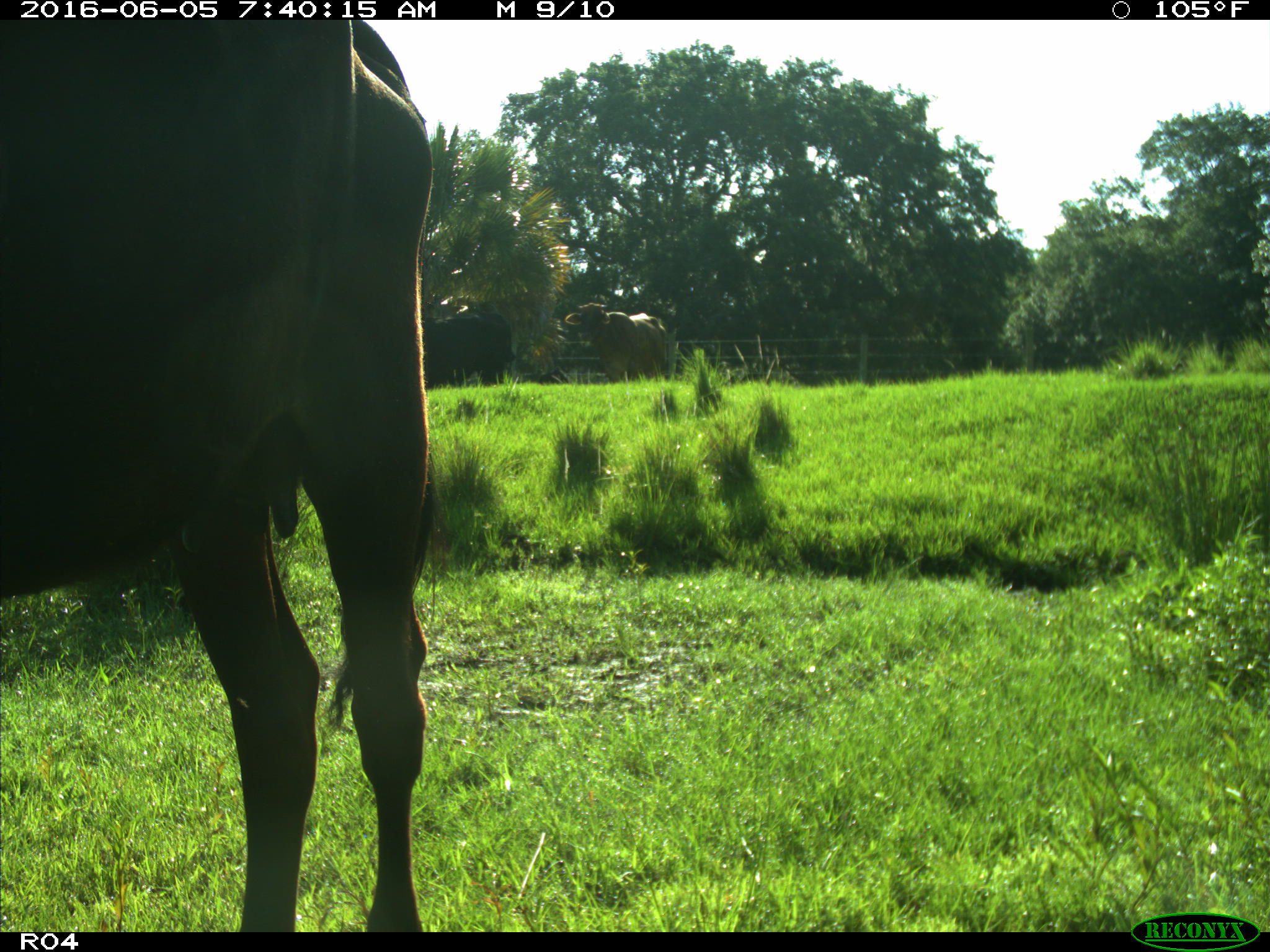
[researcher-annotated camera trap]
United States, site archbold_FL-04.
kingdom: Animalia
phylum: Chordata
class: Mammalia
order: Artiodactyla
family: Bovidae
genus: Bos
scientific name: Bos taurus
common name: domestic cow